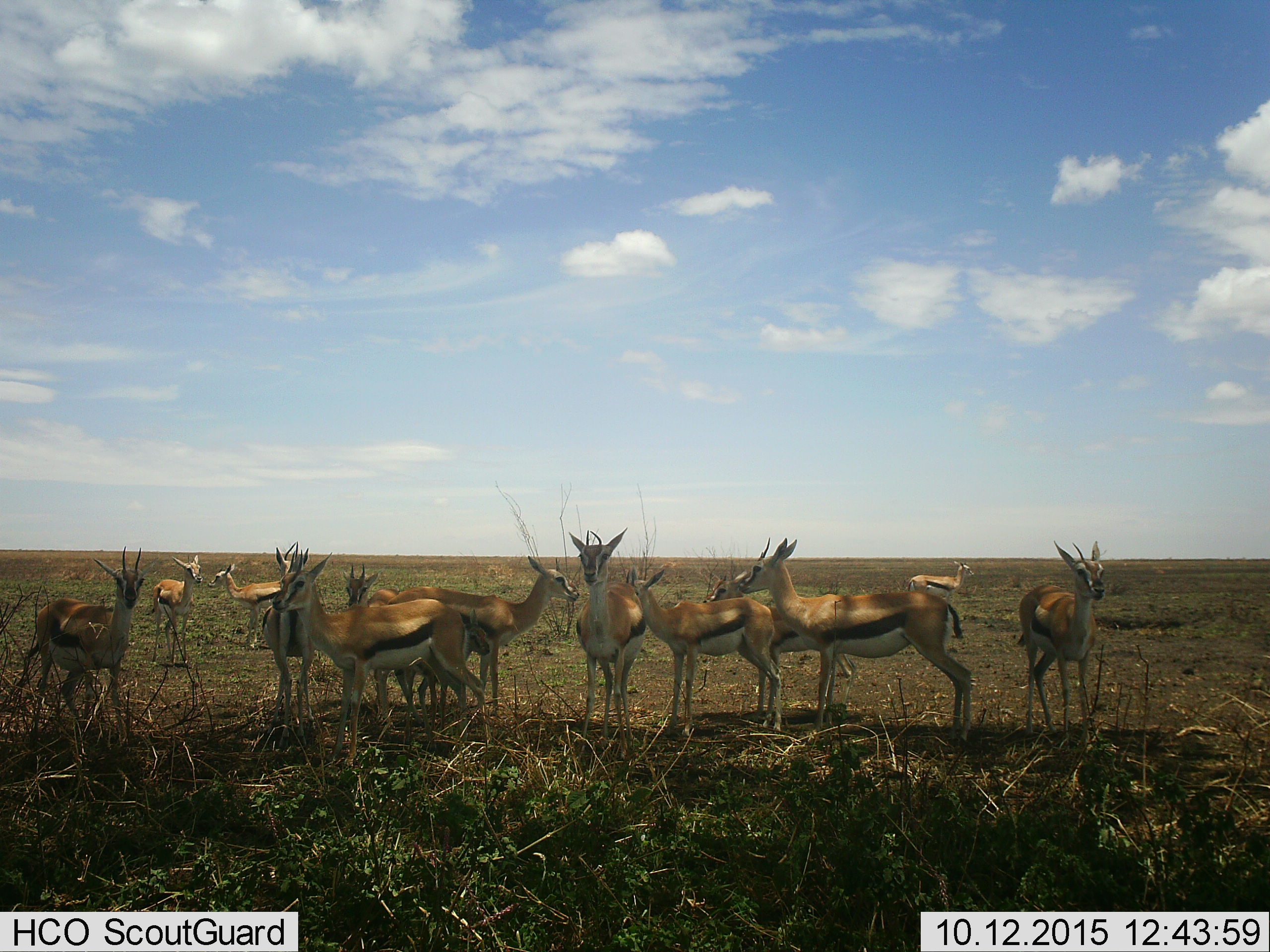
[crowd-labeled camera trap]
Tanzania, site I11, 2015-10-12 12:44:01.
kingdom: Animalia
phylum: Chordata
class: Mammalia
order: Artiodactyla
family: Bovidae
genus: Eudorcas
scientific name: Eudorcas thomsonii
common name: thomson's gazelle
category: gazellethomsons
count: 11-50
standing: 90%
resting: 10%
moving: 0%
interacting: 30%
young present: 50%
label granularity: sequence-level